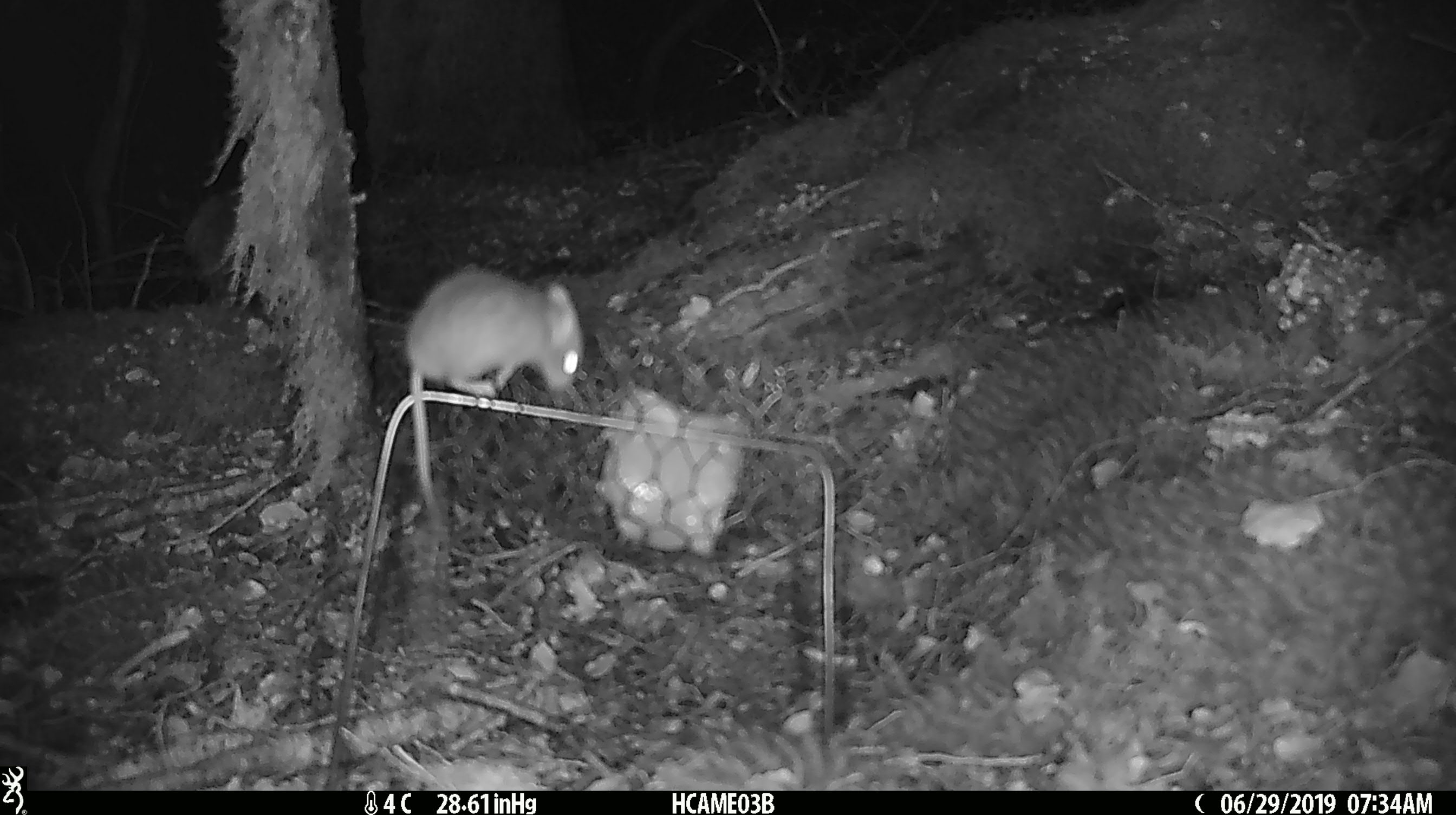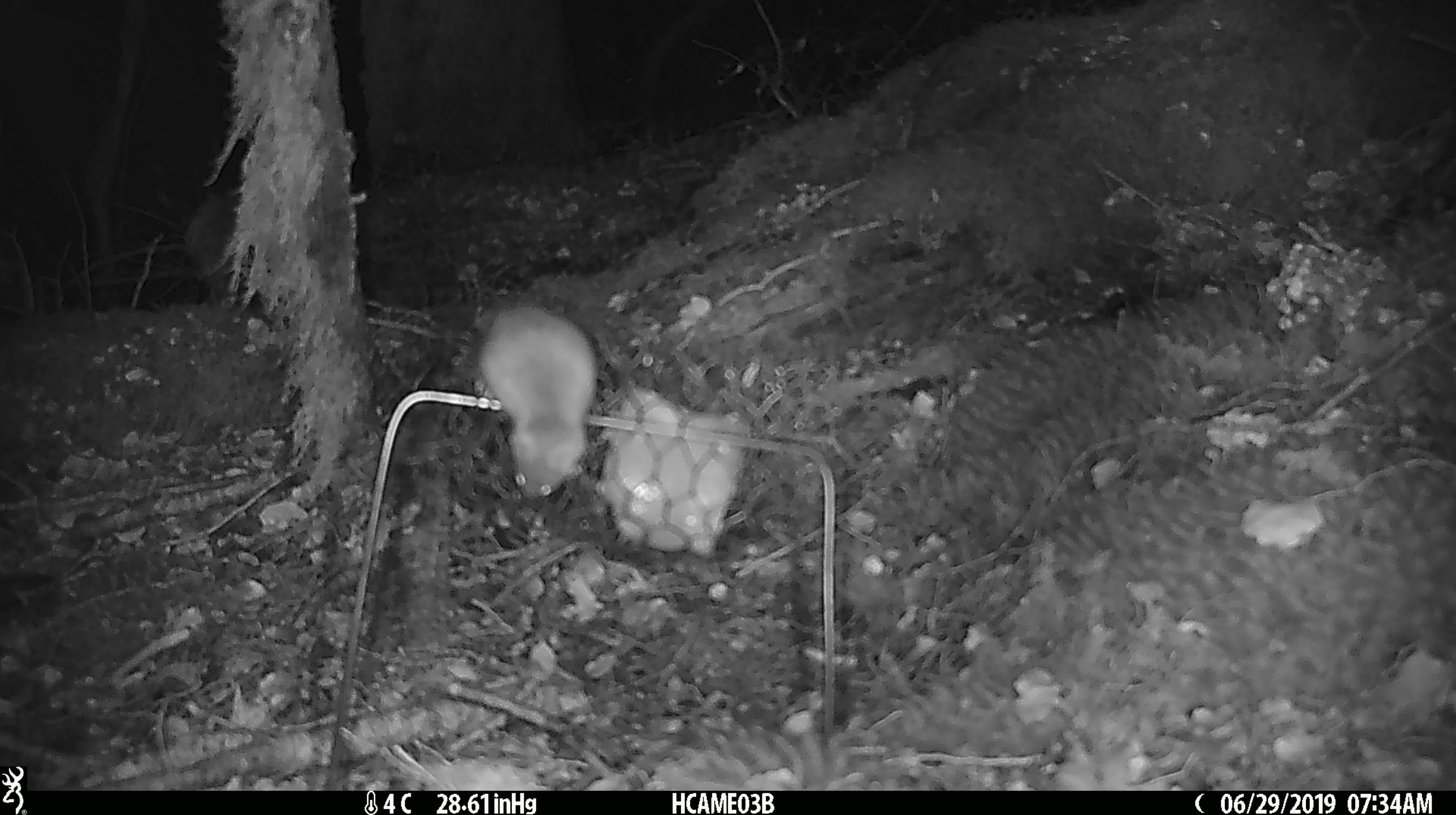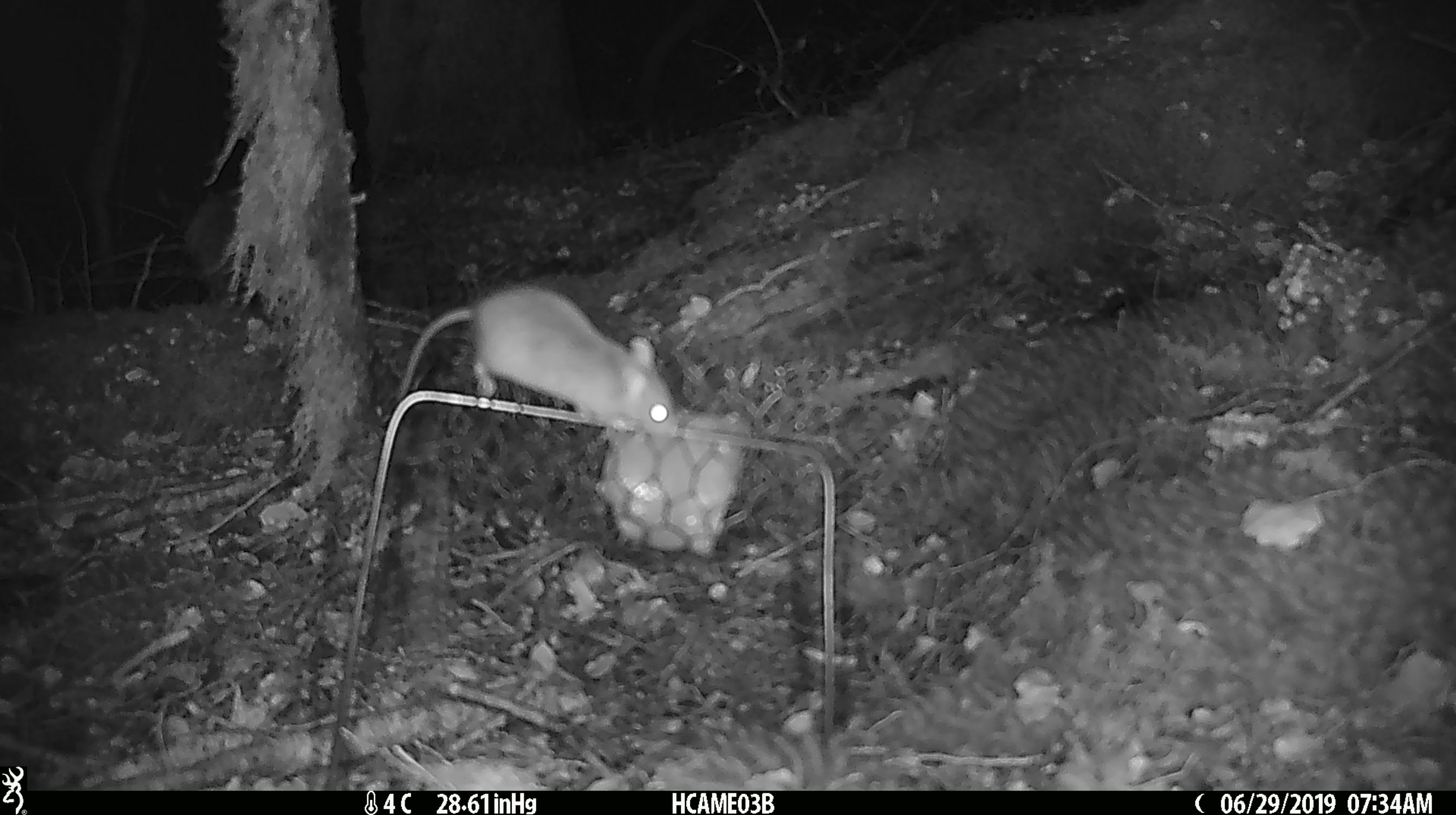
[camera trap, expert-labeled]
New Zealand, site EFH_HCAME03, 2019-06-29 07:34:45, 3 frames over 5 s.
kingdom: Animalia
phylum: Chordata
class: Mammalia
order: Rodentia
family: Muridae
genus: Mus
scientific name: Mus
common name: mouse